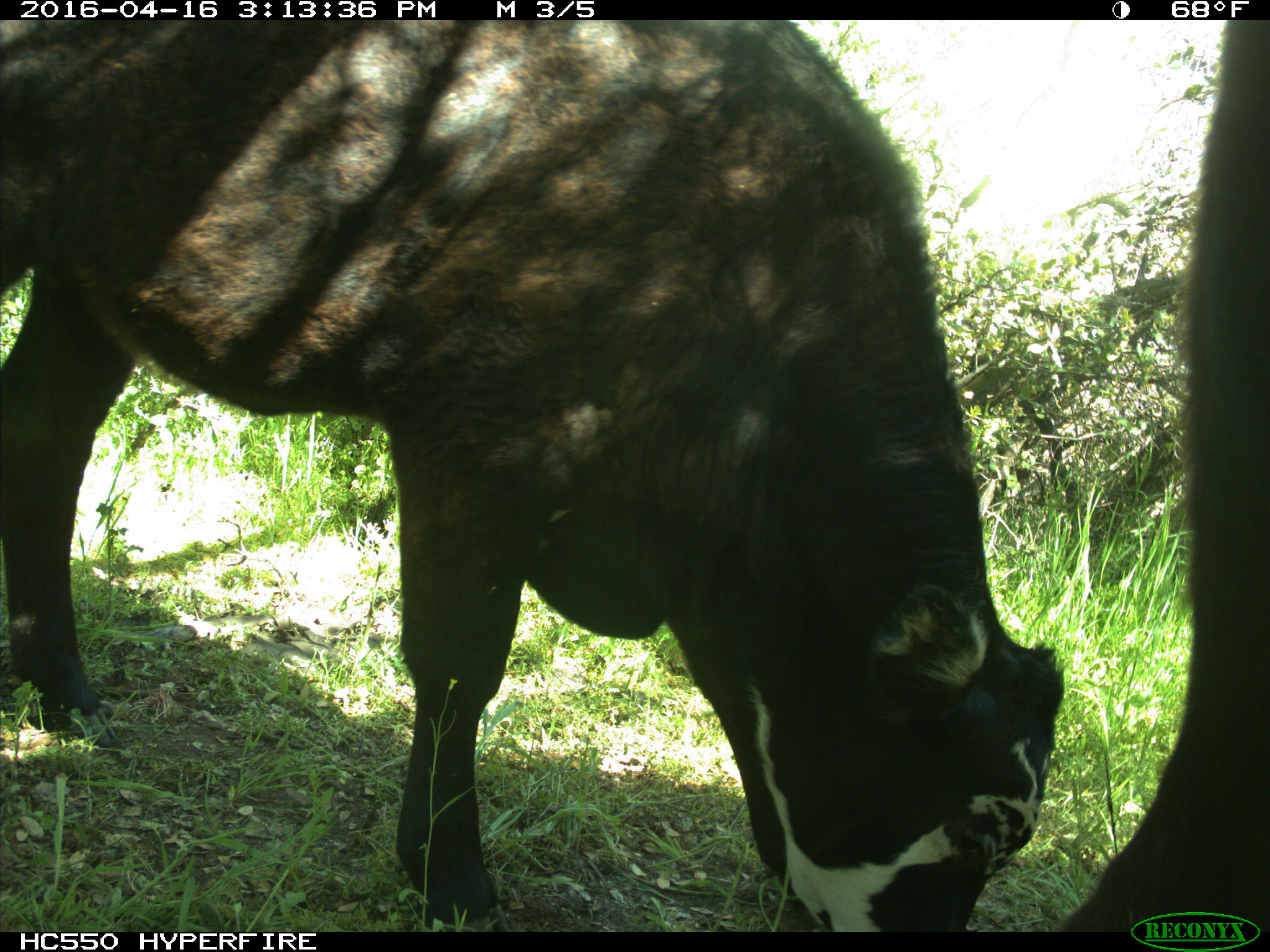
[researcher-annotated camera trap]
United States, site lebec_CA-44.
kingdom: Animalia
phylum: Chordata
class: Mammalia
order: Artiodactyla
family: Bovidae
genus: Bos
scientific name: Bos taurus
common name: domestic cow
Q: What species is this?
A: Bos taurus (domestic cow).